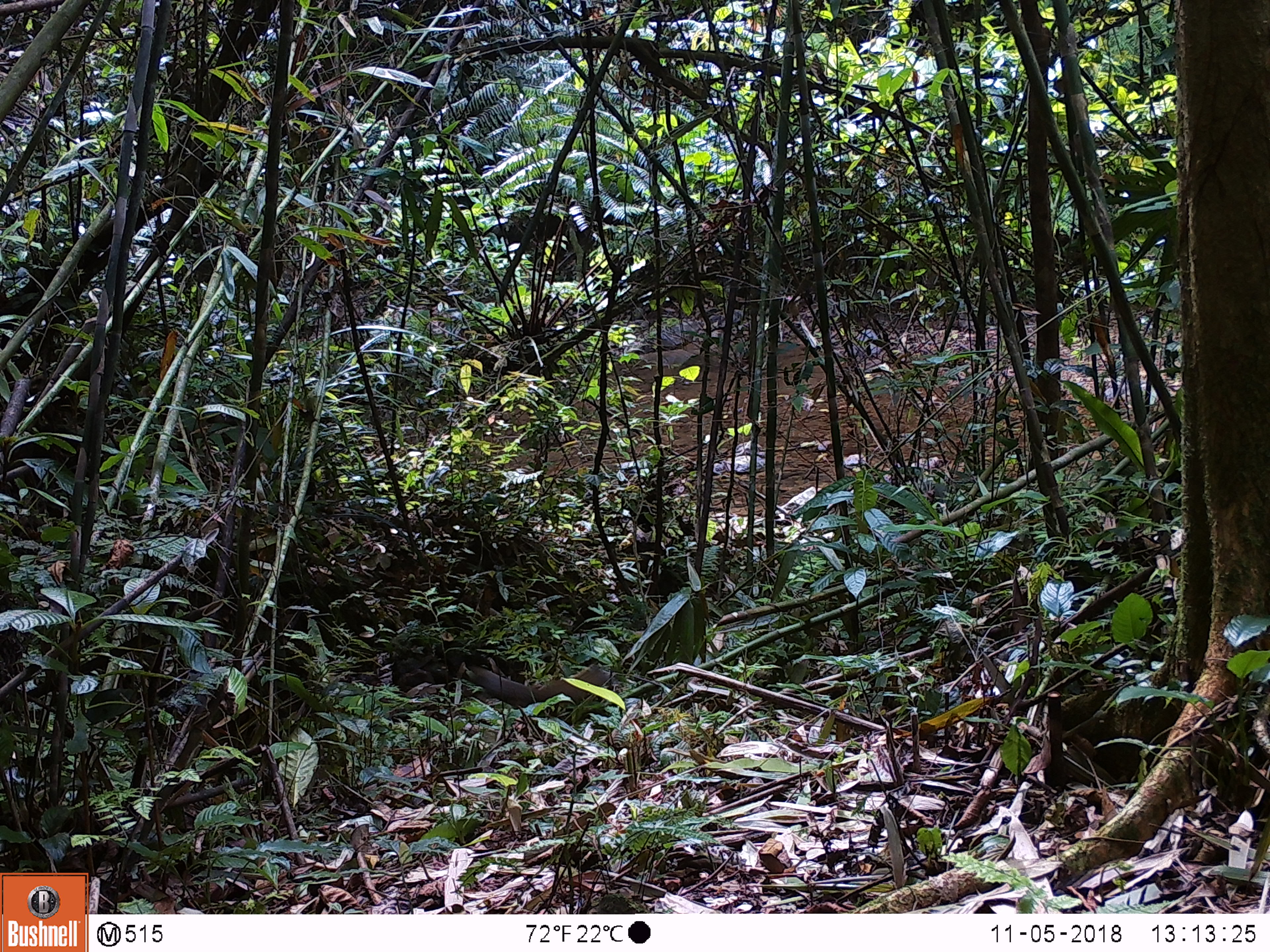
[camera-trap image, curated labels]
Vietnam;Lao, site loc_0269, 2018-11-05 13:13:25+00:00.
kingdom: Animalia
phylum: Chordata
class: Mammalia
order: Rodentia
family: Sciuridae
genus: Sciurus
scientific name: Sciurus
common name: squirrel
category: unidentified squirrel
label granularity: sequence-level